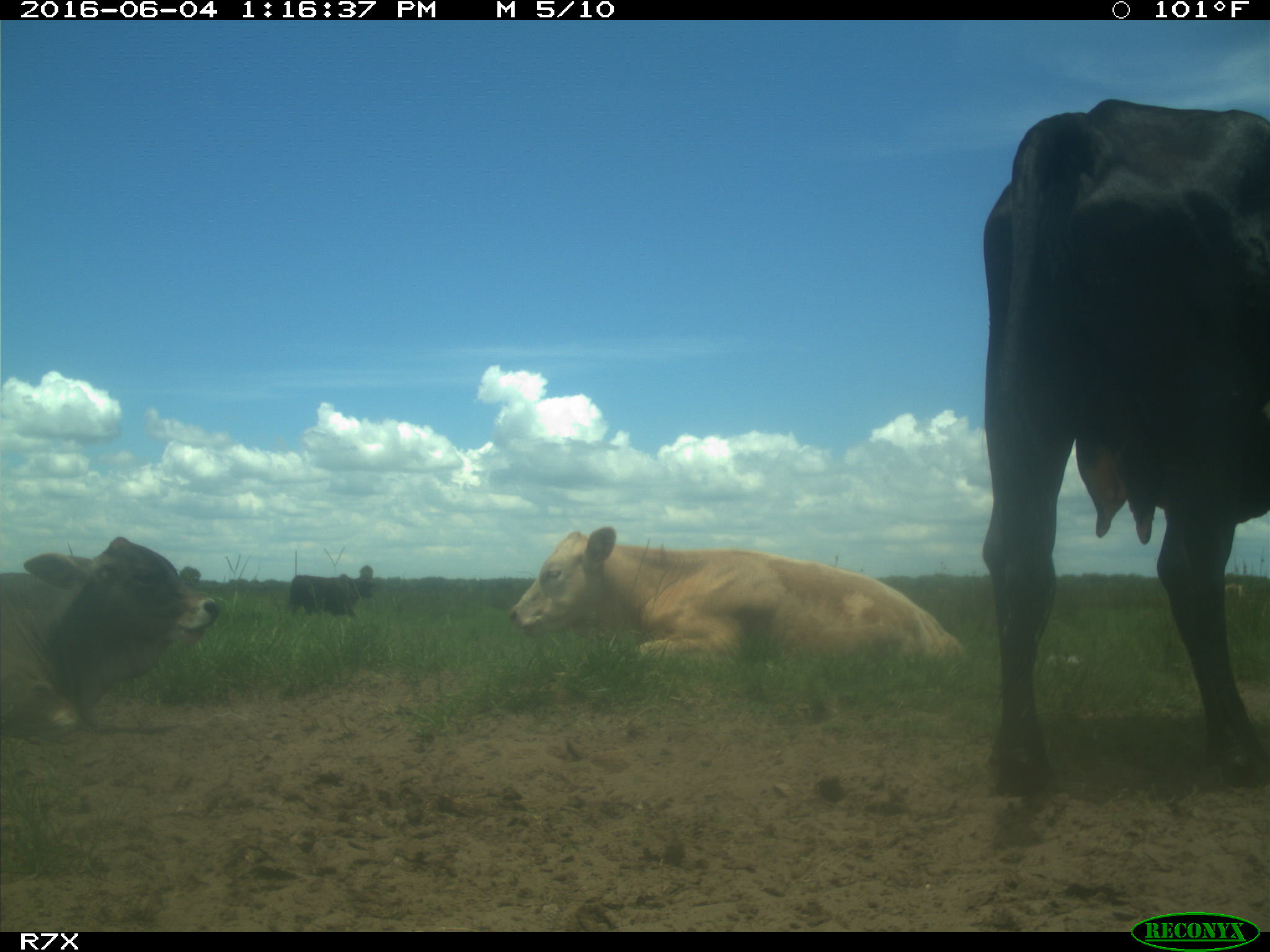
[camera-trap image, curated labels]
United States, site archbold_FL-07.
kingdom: Animalia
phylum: Chordata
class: Mammalia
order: Artiodactyla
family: Bovidae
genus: Bos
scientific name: Bos taurus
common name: domestic cow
Bos taurus (domestic cow).